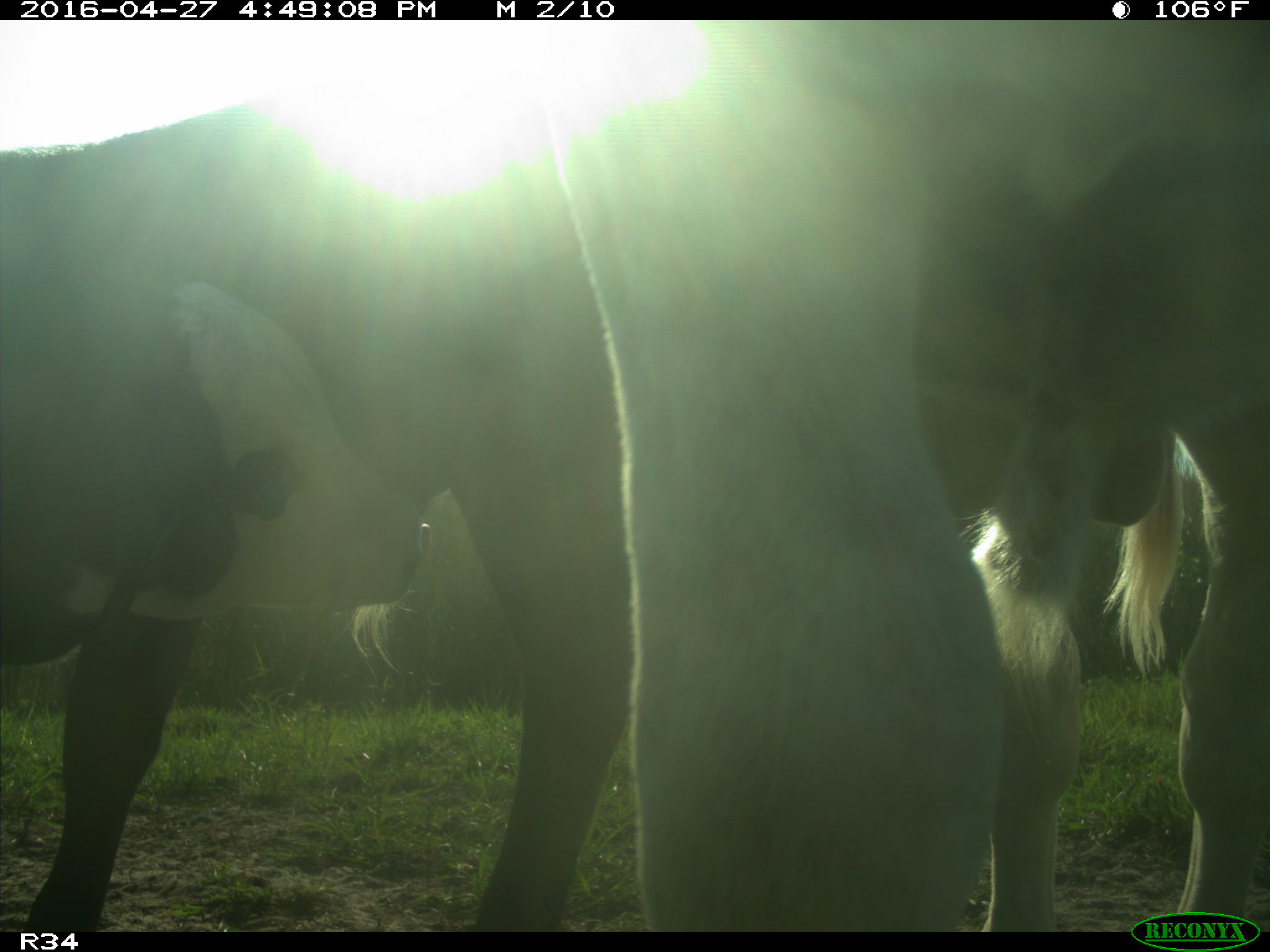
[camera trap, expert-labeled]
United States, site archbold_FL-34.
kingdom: Animalia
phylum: Chordata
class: Mammalia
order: Artiodactyla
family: Bovidae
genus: Bos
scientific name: Bos taurus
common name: domestic cow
Bos taurus (domestic cow).